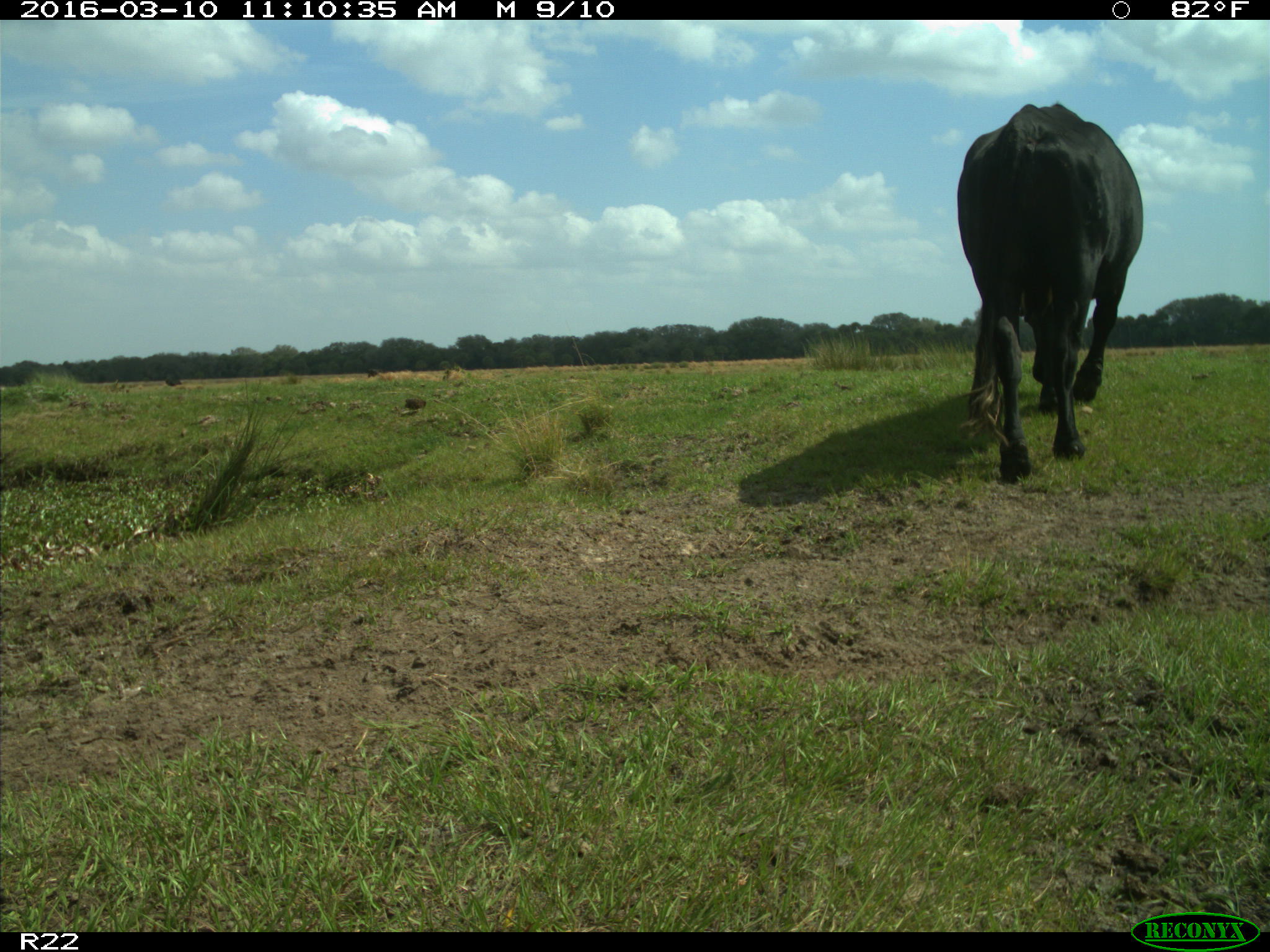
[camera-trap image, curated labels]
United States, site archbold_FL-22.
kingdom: Animalia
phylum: Chordata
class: Mammalia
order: Artiodactyla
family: Bovidae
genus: Bos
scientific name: Bos taurus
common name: domestic cow